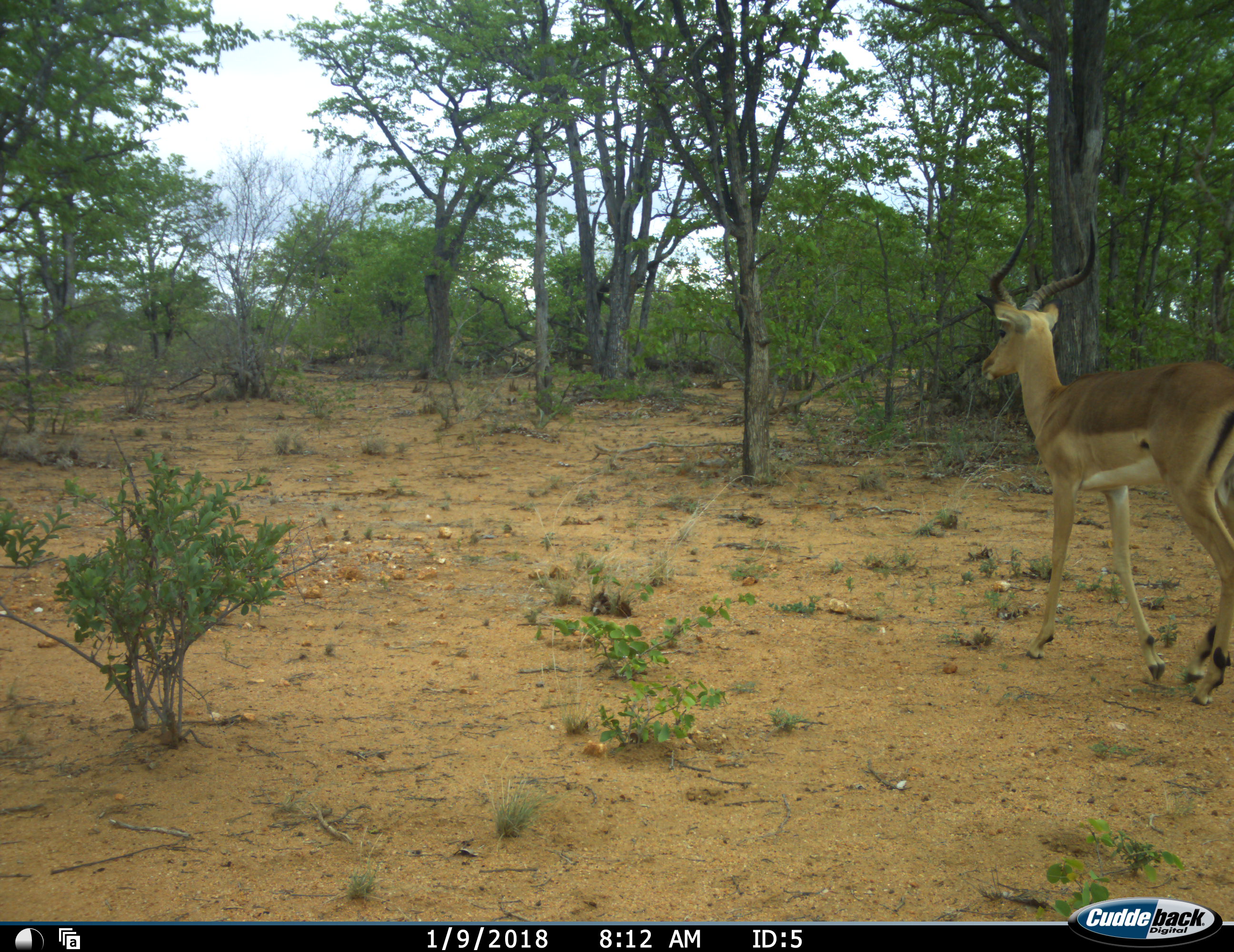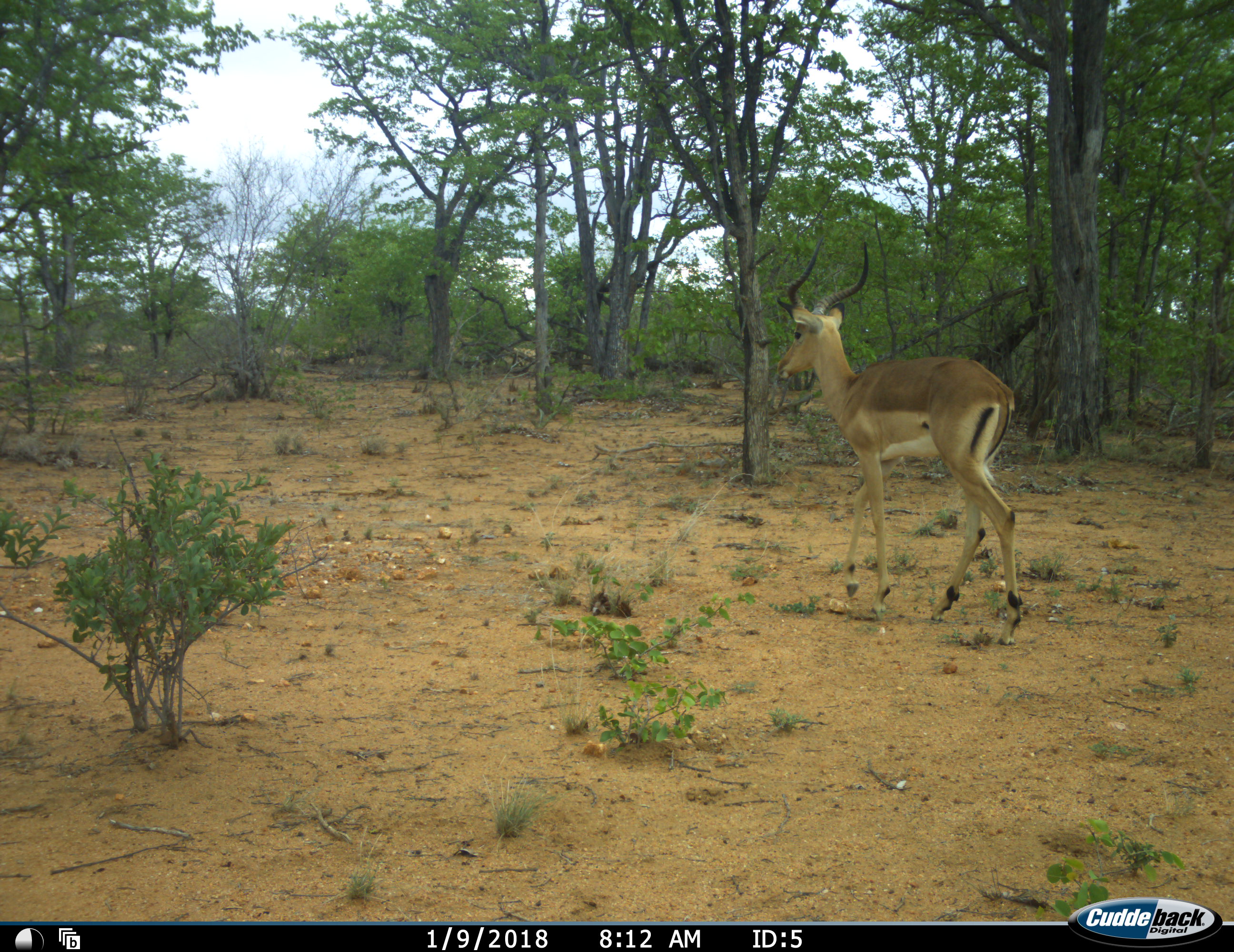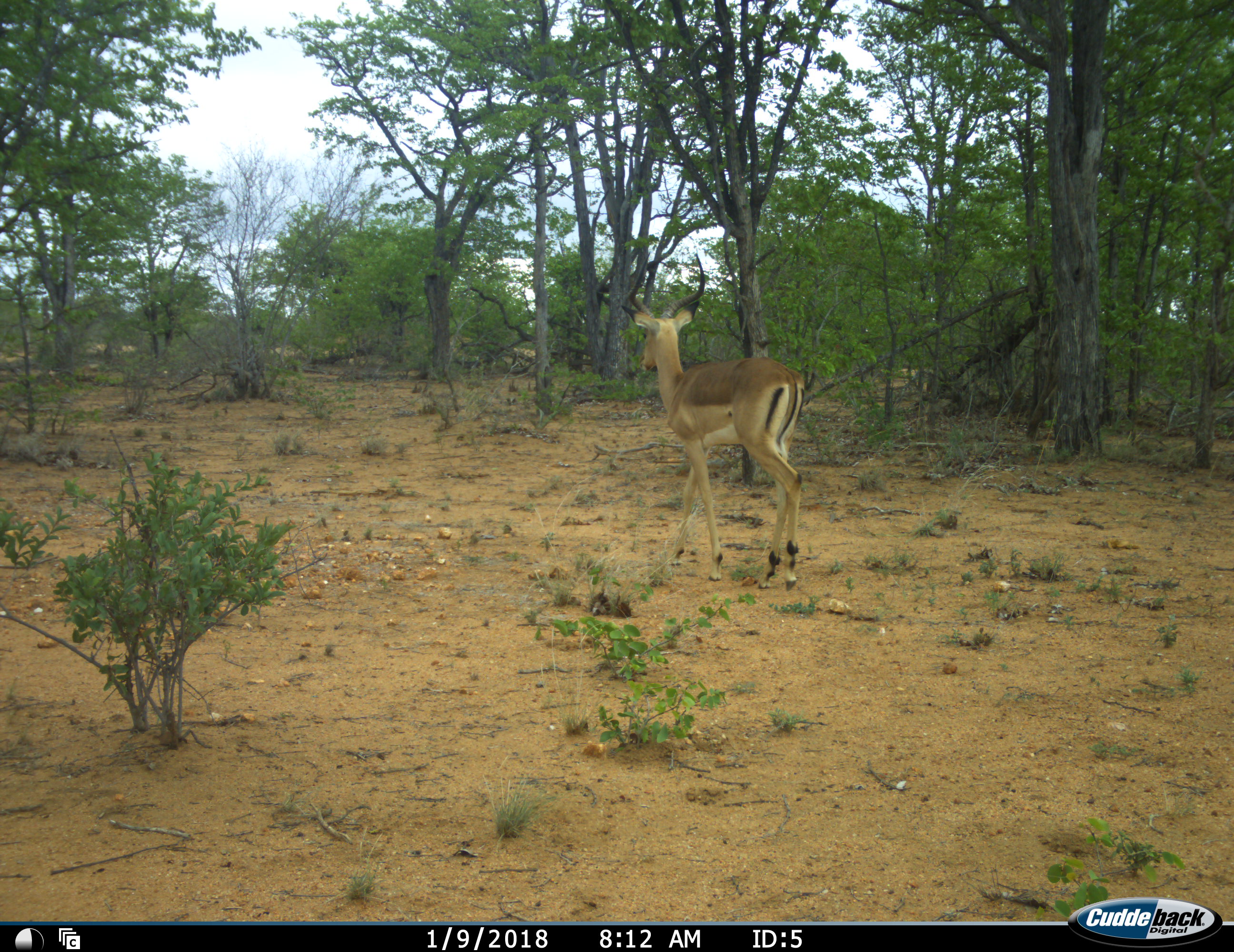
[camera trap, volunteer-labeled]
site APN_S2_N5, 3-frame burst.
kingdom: Animalia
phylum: Chordata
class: Mammalia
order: Artiodactyla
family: Bovidae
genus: Aepyceros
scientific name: Aepyceros melampus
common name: impala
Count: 1.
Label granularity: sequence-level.